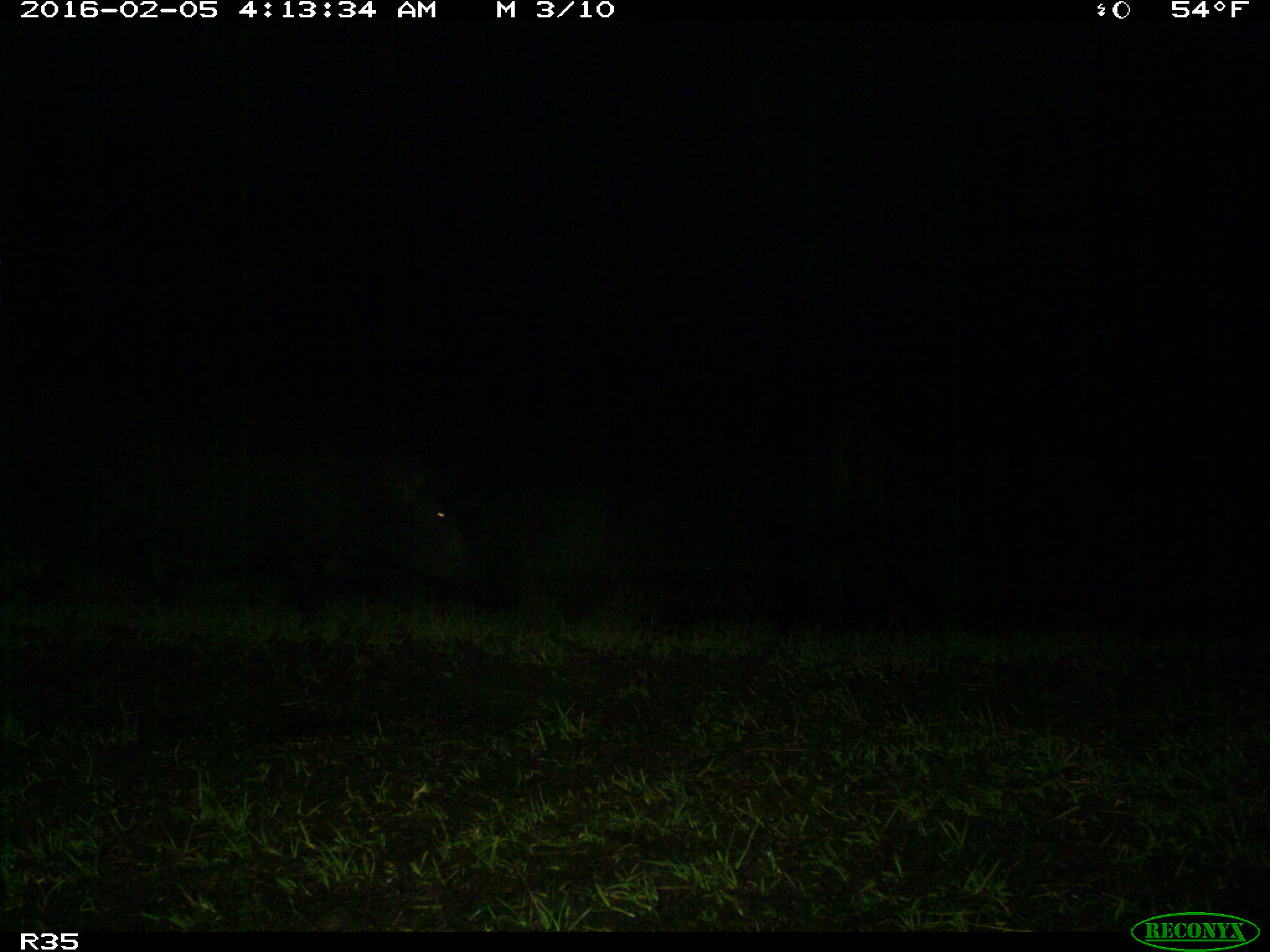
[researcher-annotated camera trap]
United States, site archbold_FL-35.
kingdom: Animalia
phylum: Chordata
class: Mammalia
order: Artiodactyla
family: Suidae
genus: Sus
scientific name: Sus scrofa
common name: wild boar